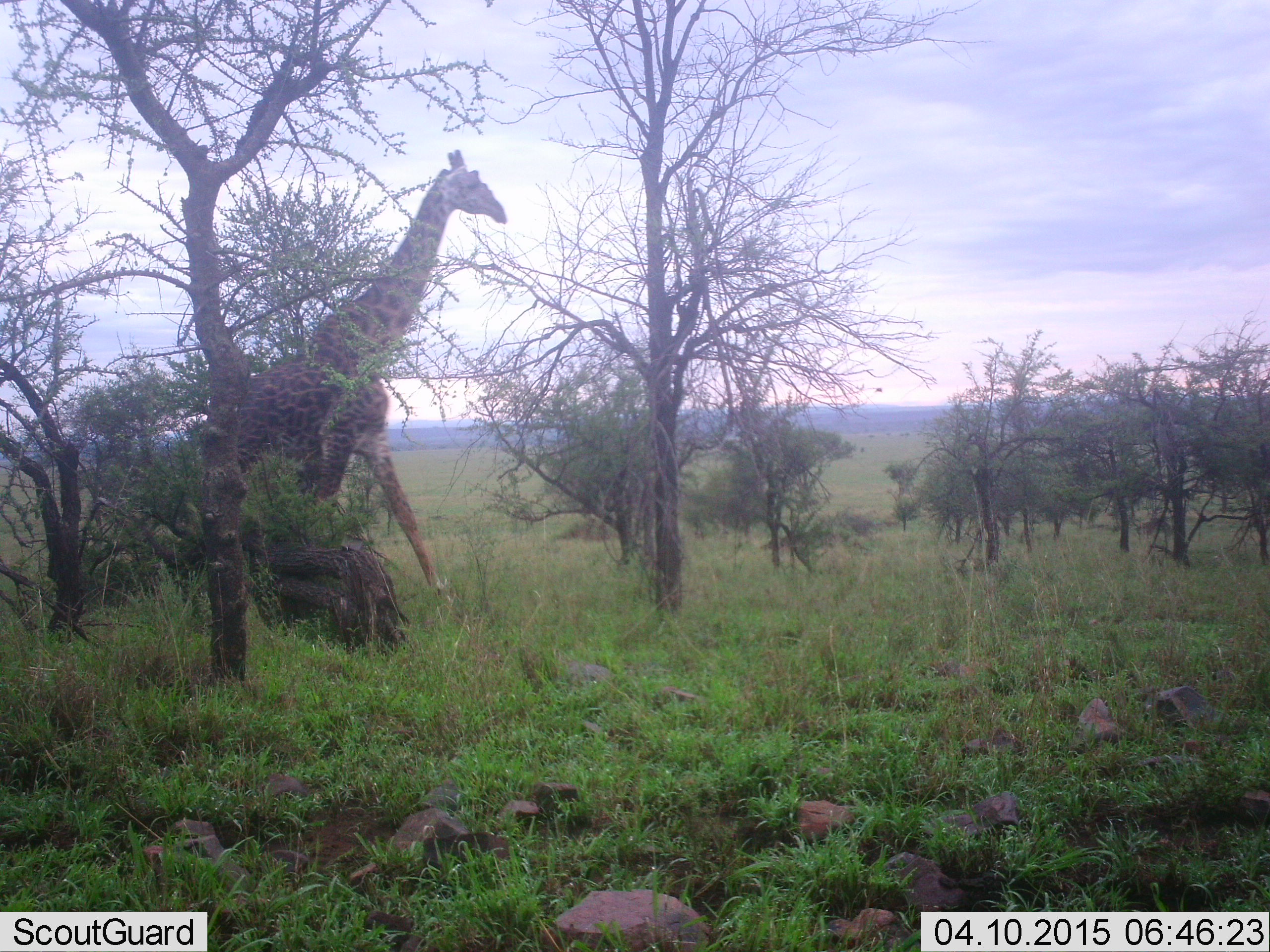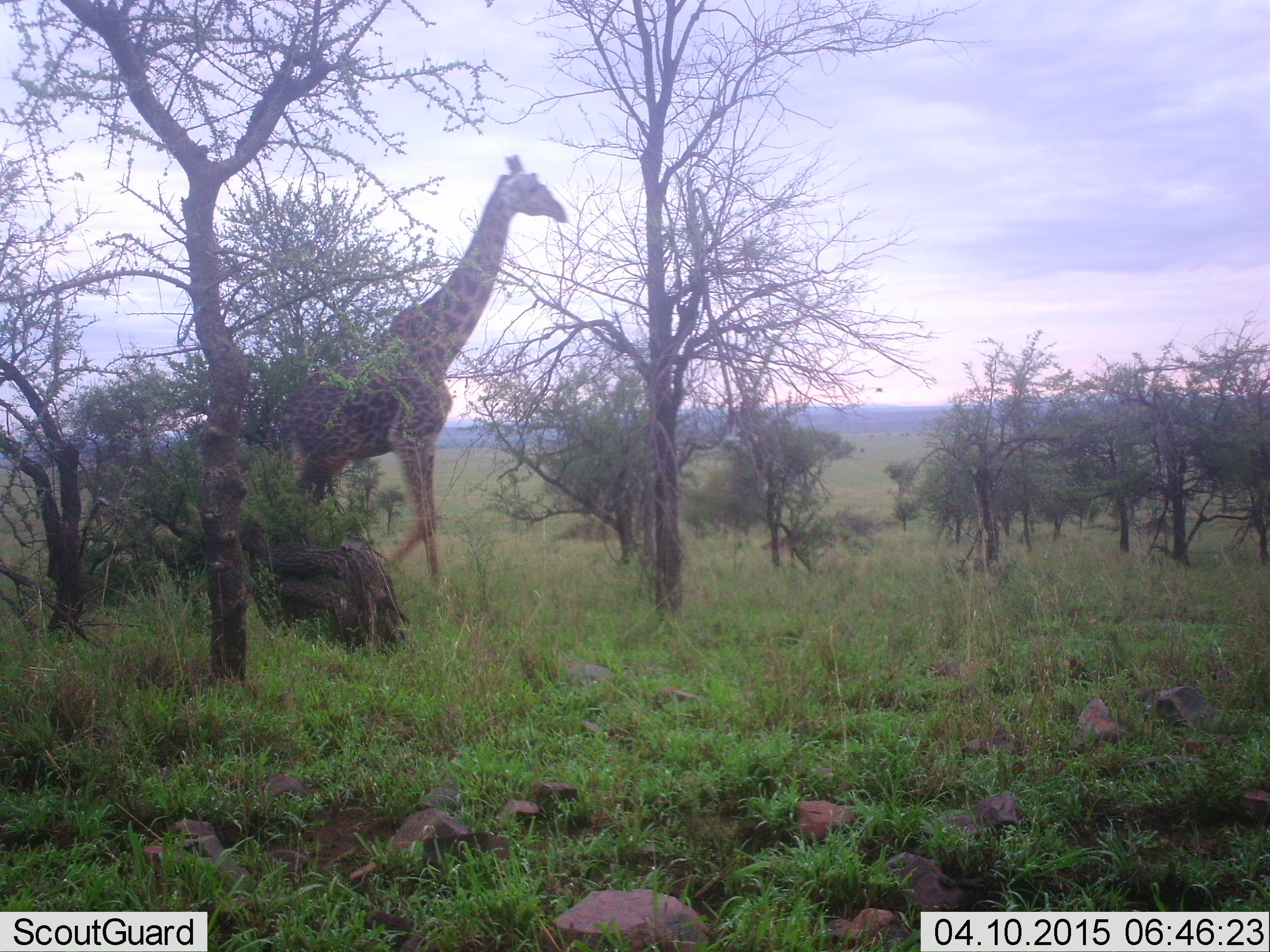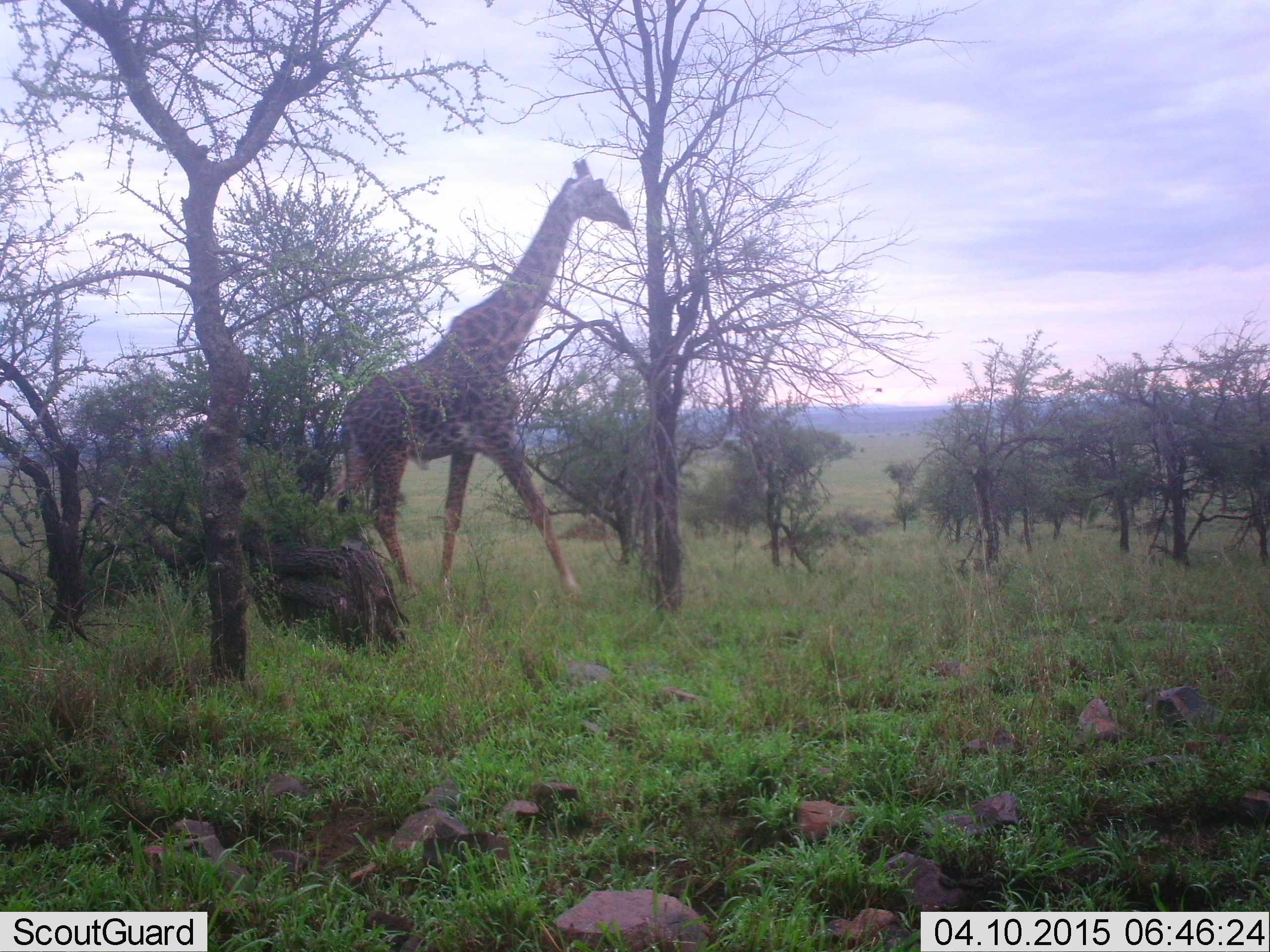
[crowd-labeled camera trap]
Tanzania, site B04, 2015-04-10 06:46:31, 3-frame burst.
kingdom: Animalia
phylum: Chordata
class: Mammalia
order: Artiodactyla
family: Giraffidae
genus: Giraffa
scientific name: Giraffa camelopardalis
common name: giraffe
Giraffe (Giraffa camelopardalis), count 1. Behavior (volunteer vote fractions): standing 10%, resting 0%, moving 90%, interacting 0%. Young present (vote fraction): 0%. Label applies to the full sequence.